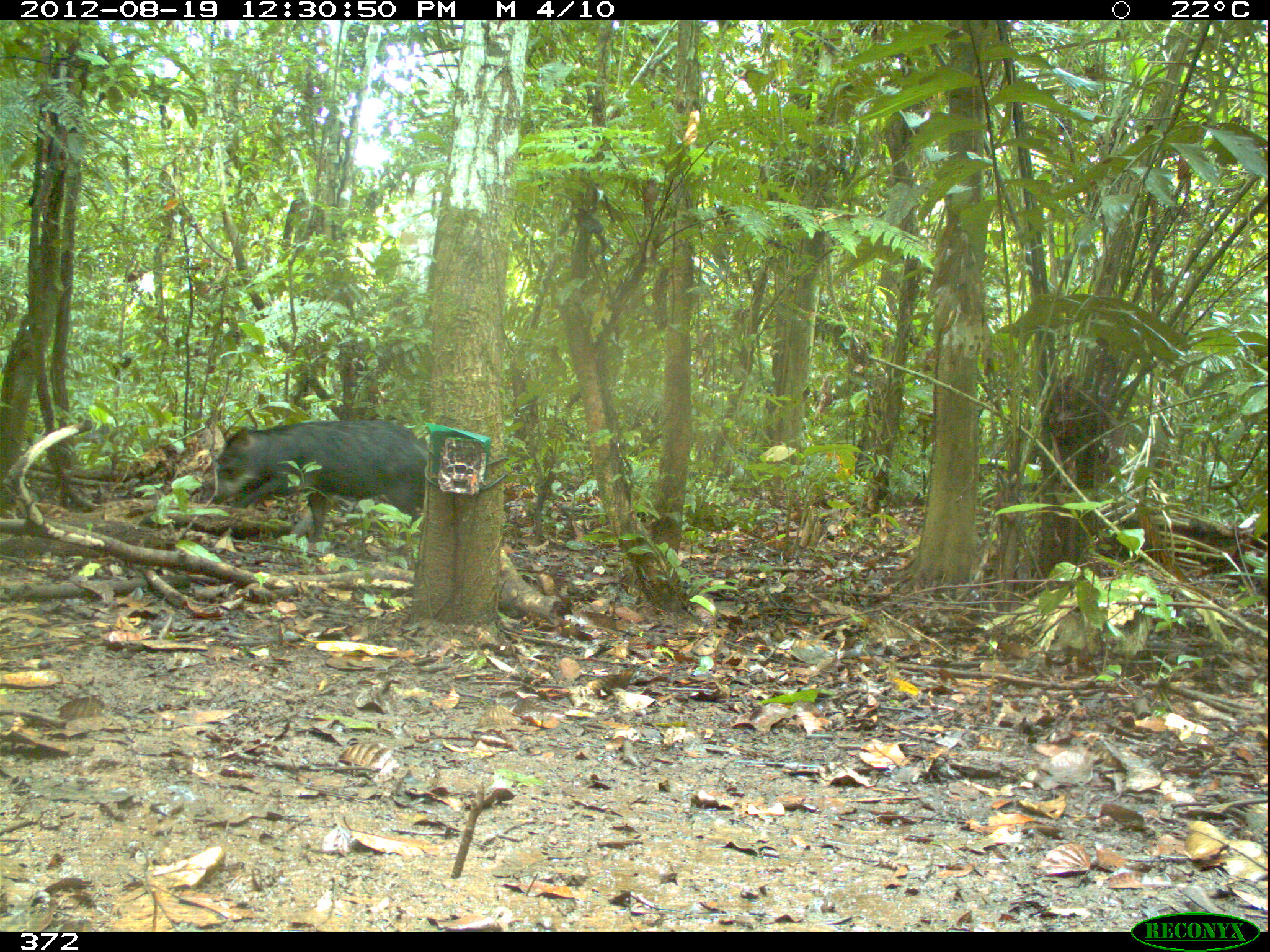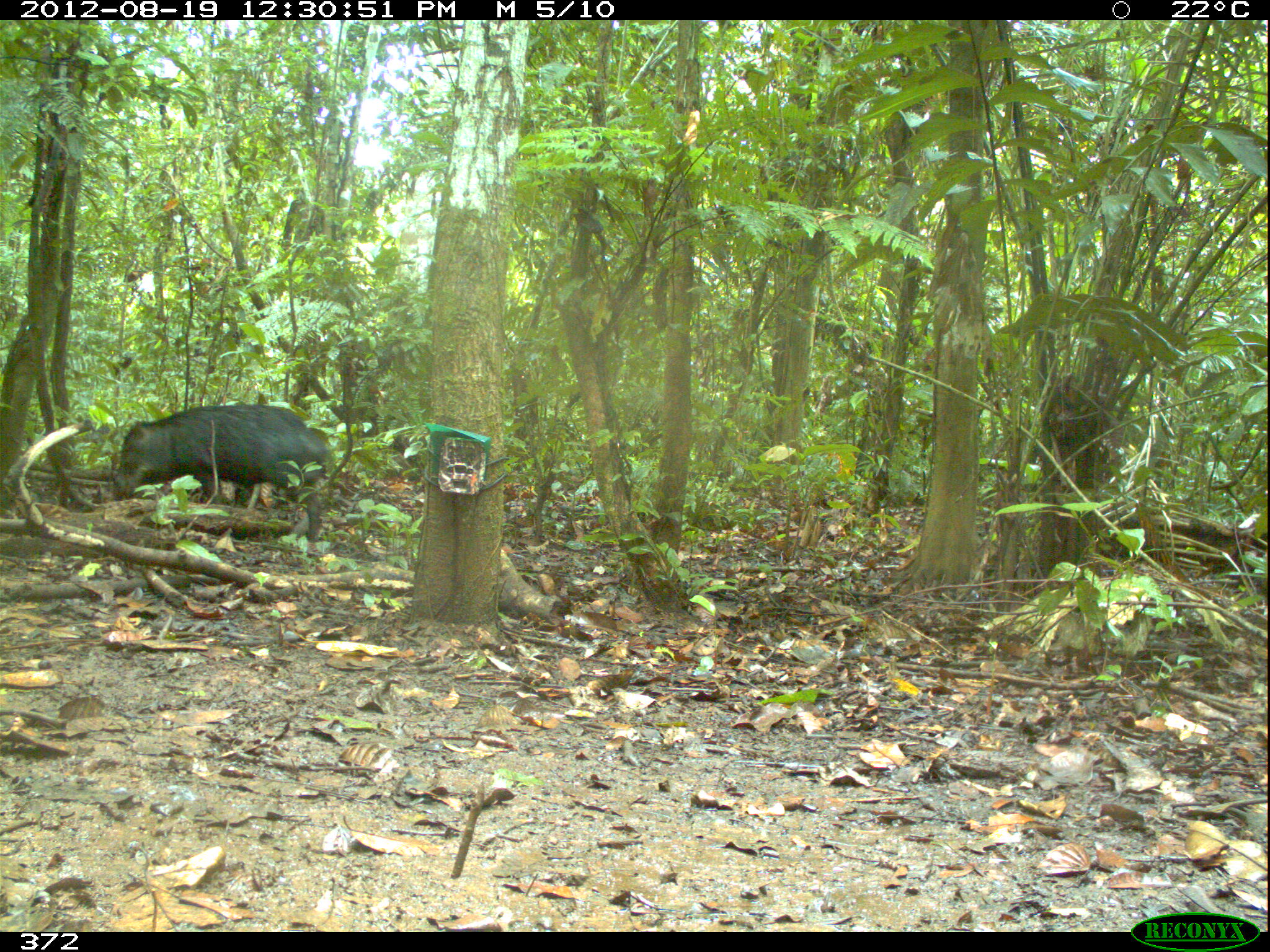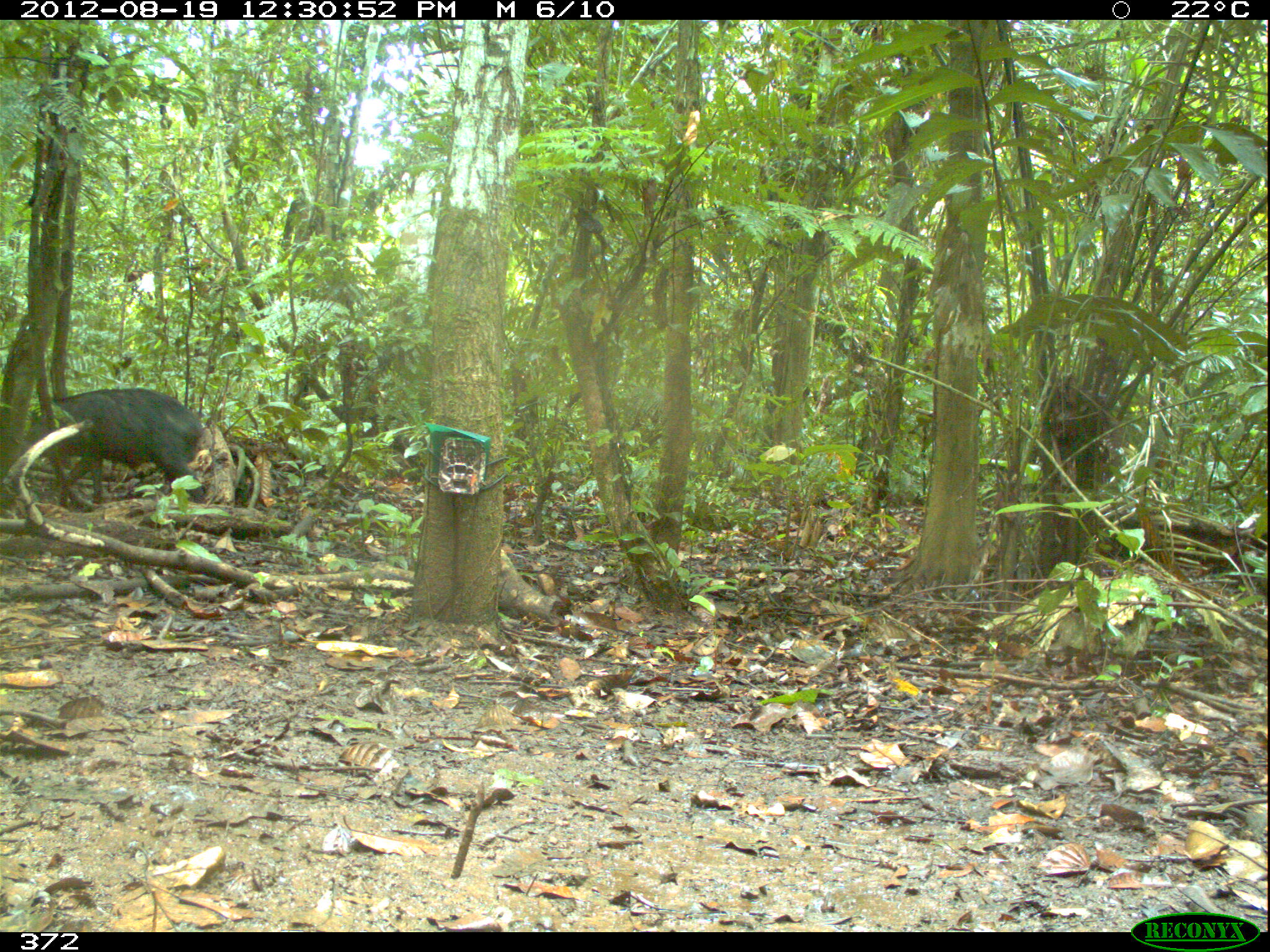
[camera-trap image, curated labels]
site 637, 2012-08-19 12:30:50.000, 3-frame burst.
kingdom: Animalia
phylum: Chordata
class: Mammalia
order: Artiodactyla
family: Tayassuidae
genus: Tayassu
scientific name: Tayassu pecari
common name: white-lipped peccary